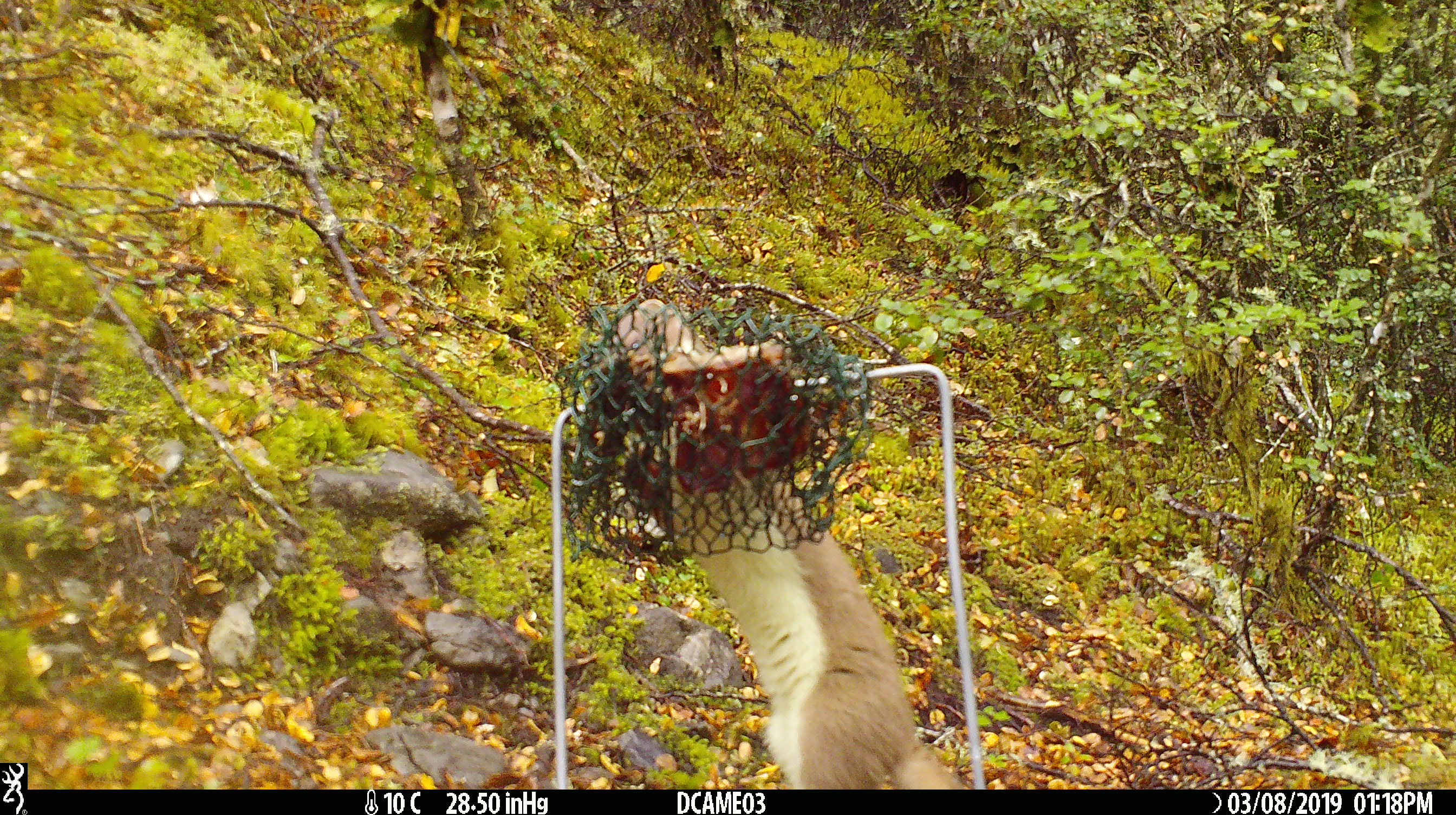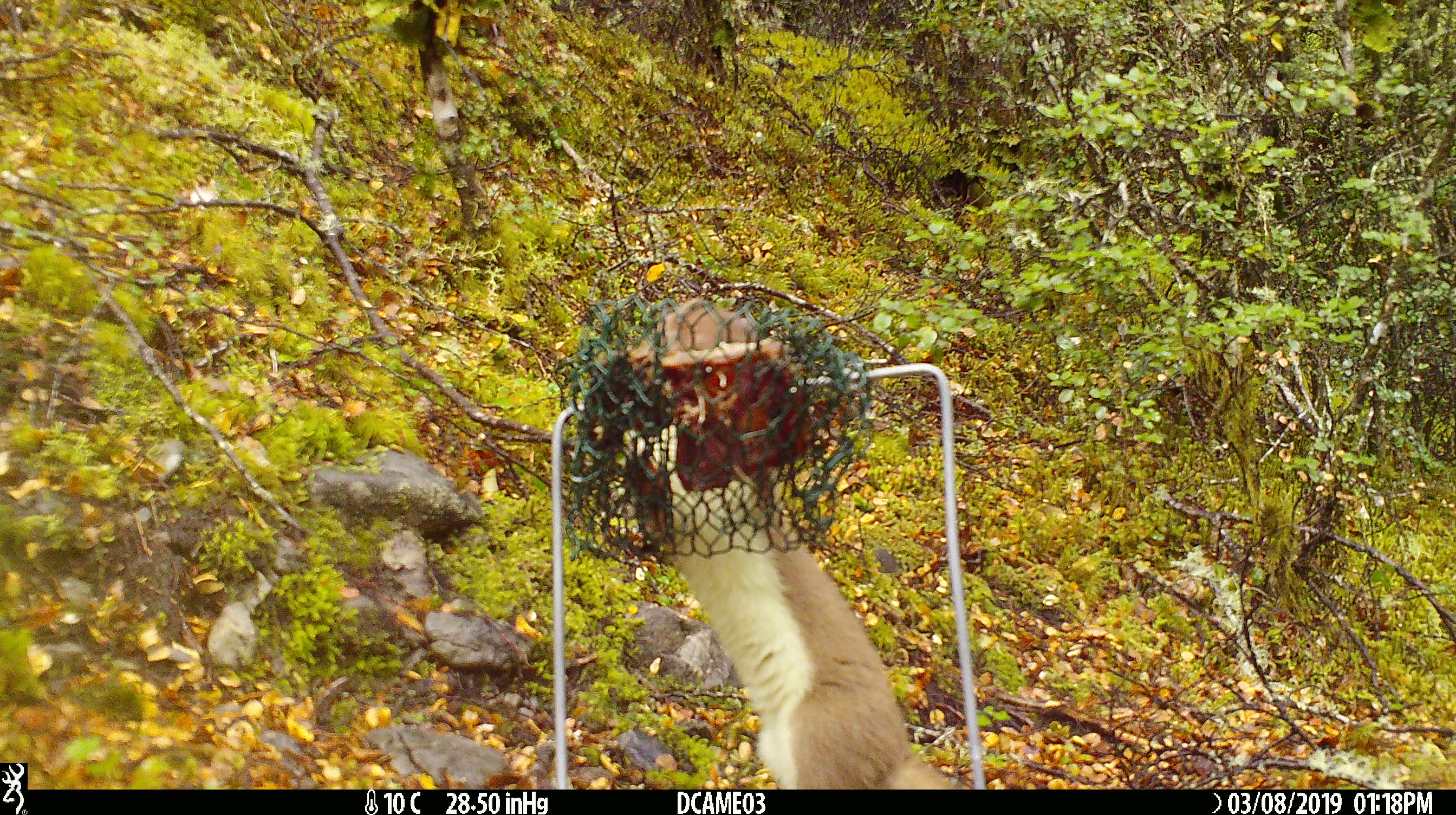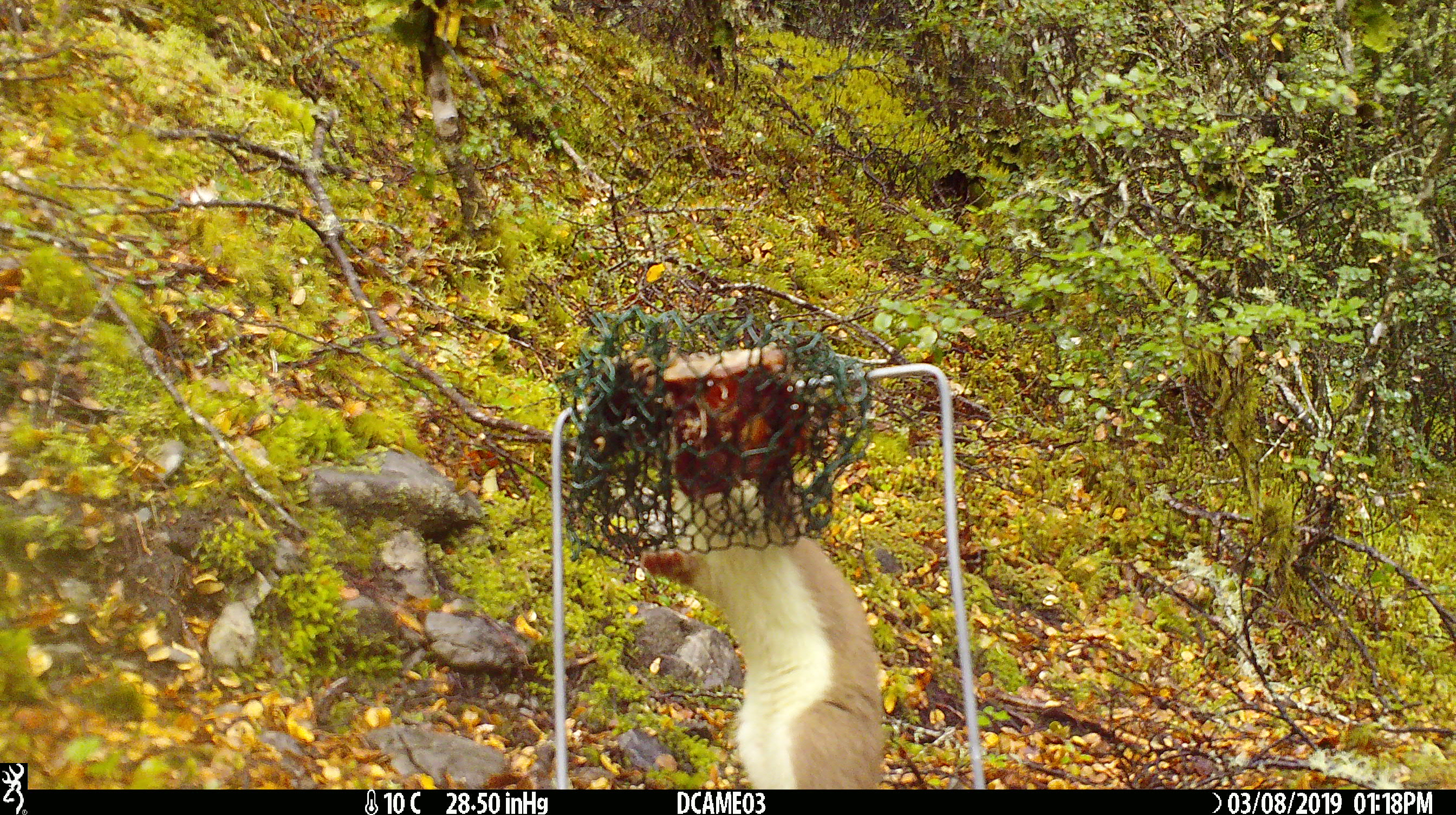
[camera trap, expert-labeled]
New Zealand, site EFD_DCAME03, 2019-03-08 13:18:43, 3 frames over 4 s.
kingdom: Animalia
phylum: Chordata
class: Mammalia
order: Carnivora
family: Mustelidae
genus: Mustela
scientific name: Mustela erminea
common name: stoat